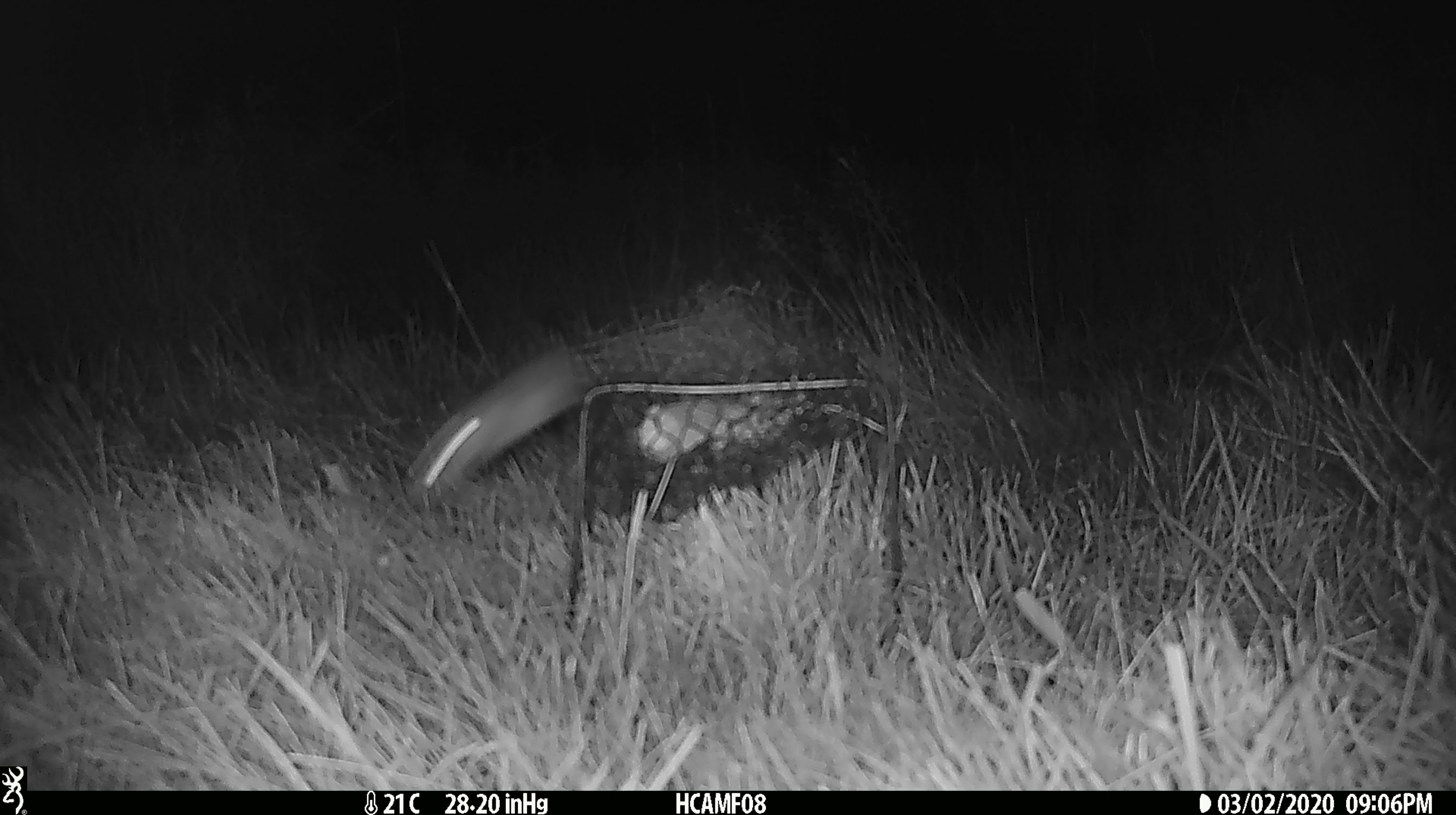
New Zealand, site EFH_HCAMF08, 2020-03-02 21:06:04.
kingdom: Animalia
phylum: Chordata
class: Mammalia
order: Rodentia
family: Muridae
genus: Mus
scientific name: Mus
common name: mouse